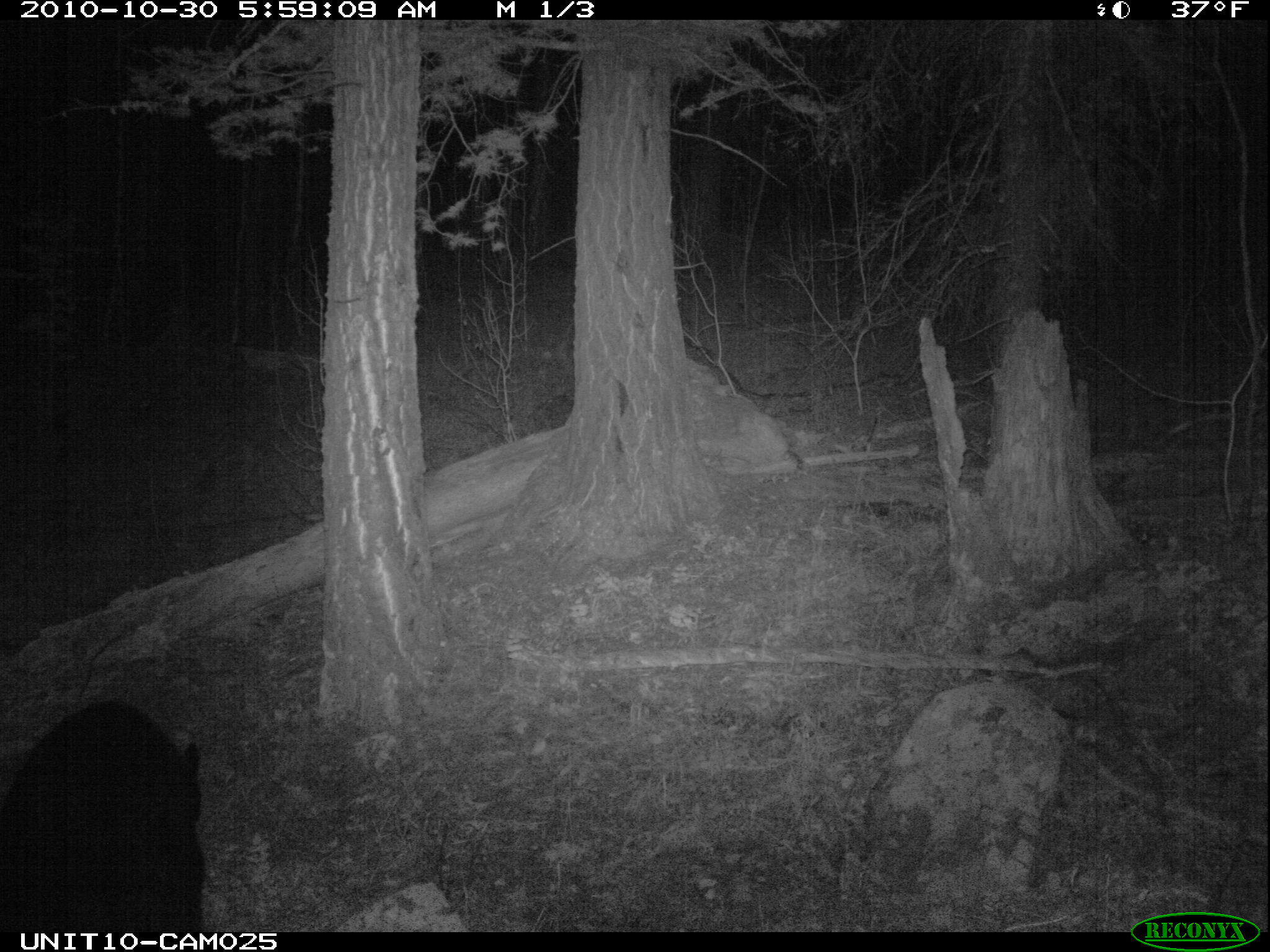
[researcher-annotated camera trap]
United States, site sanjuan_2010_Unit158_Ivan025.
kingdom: Animalia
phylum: Chordata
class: Mammalia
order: Carnivora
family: Ursidae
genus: Ursus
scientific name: Ursus americanus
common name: american black bear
Ursus americanus (american black bear).